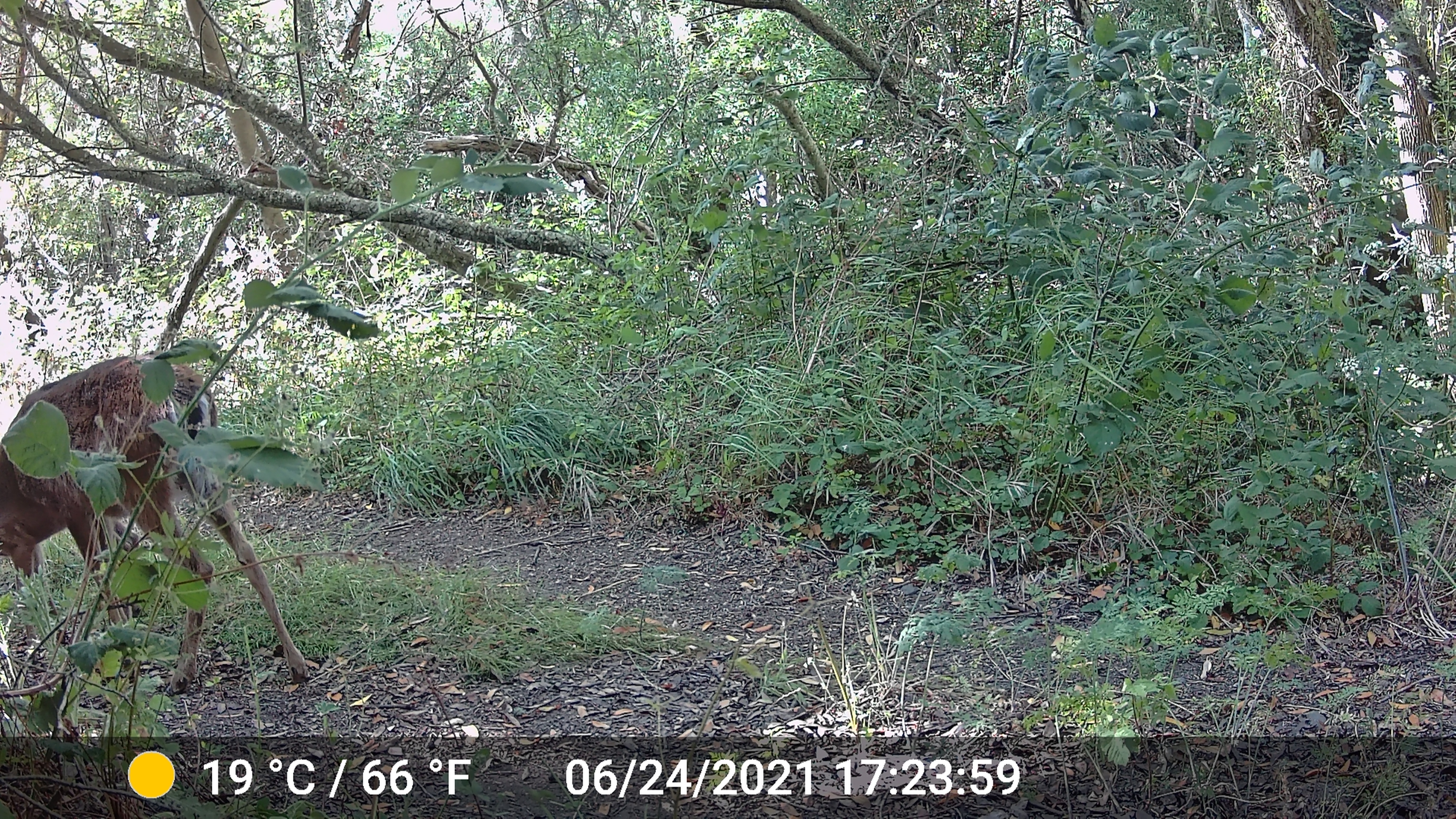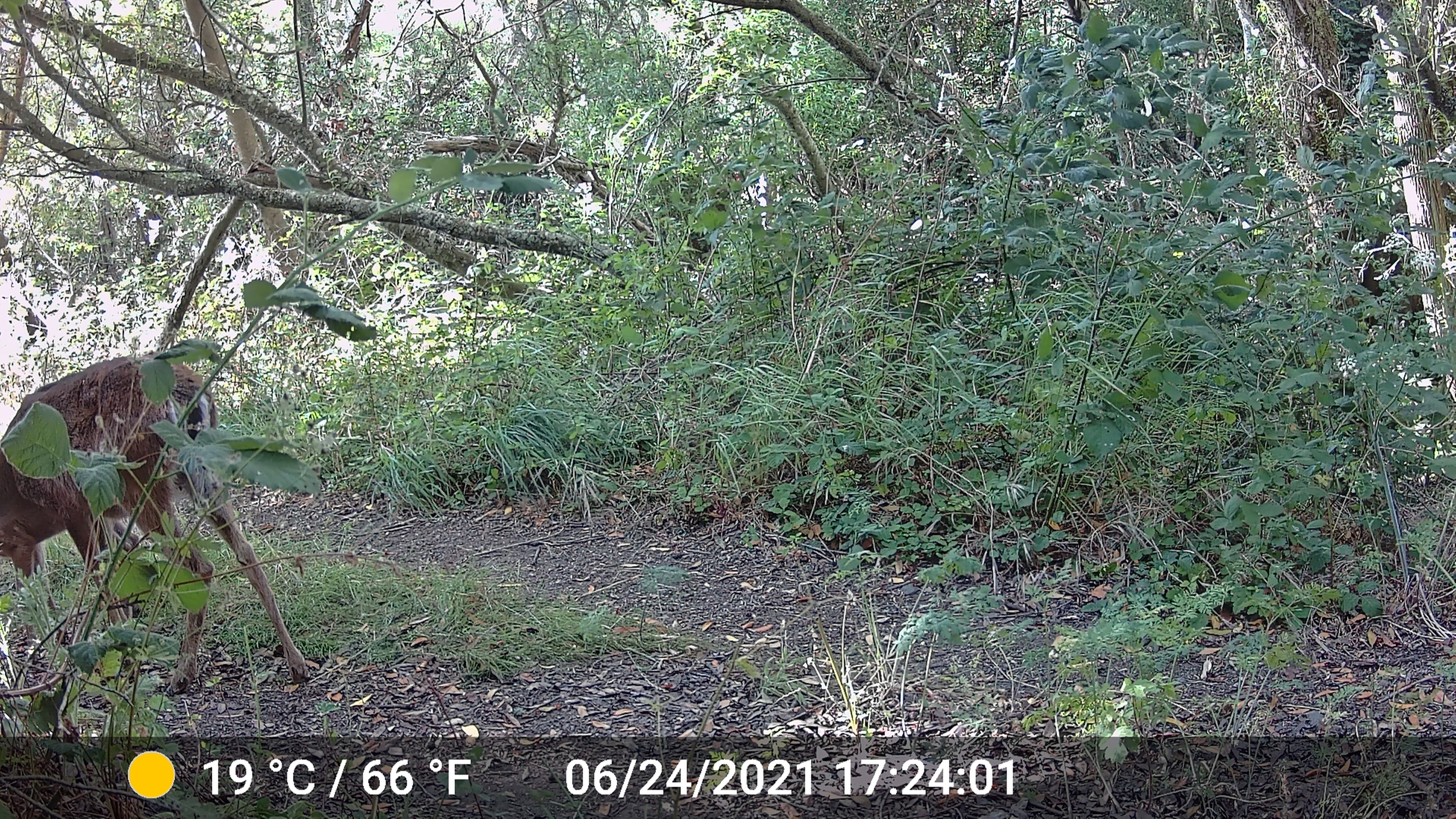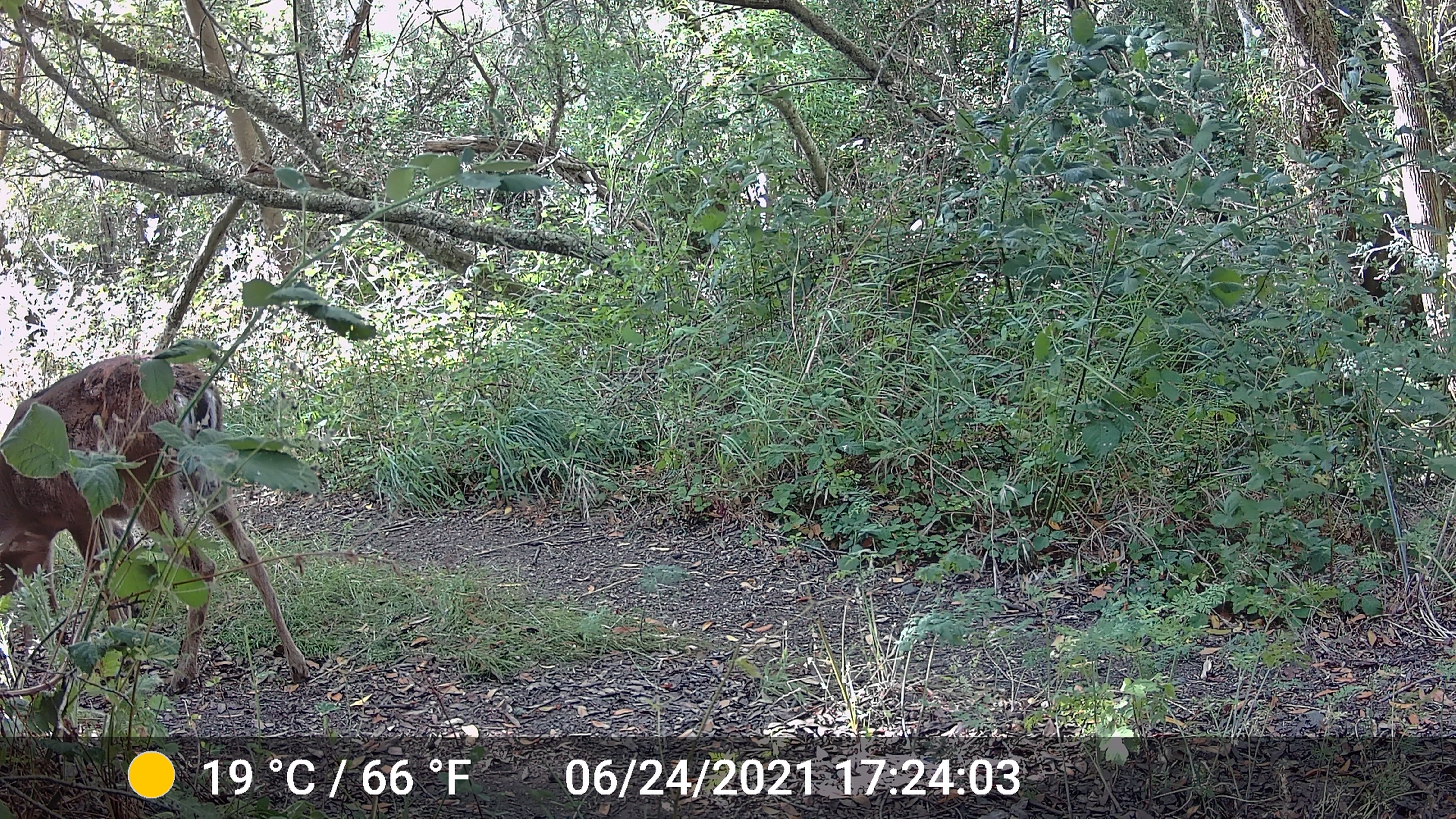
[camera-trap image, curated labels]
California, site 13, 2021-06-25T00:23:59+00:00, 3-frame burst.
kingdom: Animalia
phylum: Chordata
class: Mammalia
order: Artiodactyla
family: Cervidae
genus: Odocoileus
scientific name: Odocoileus hemionus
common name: mule deer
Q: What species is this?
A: Mule deer (Odocoileus hemionus).